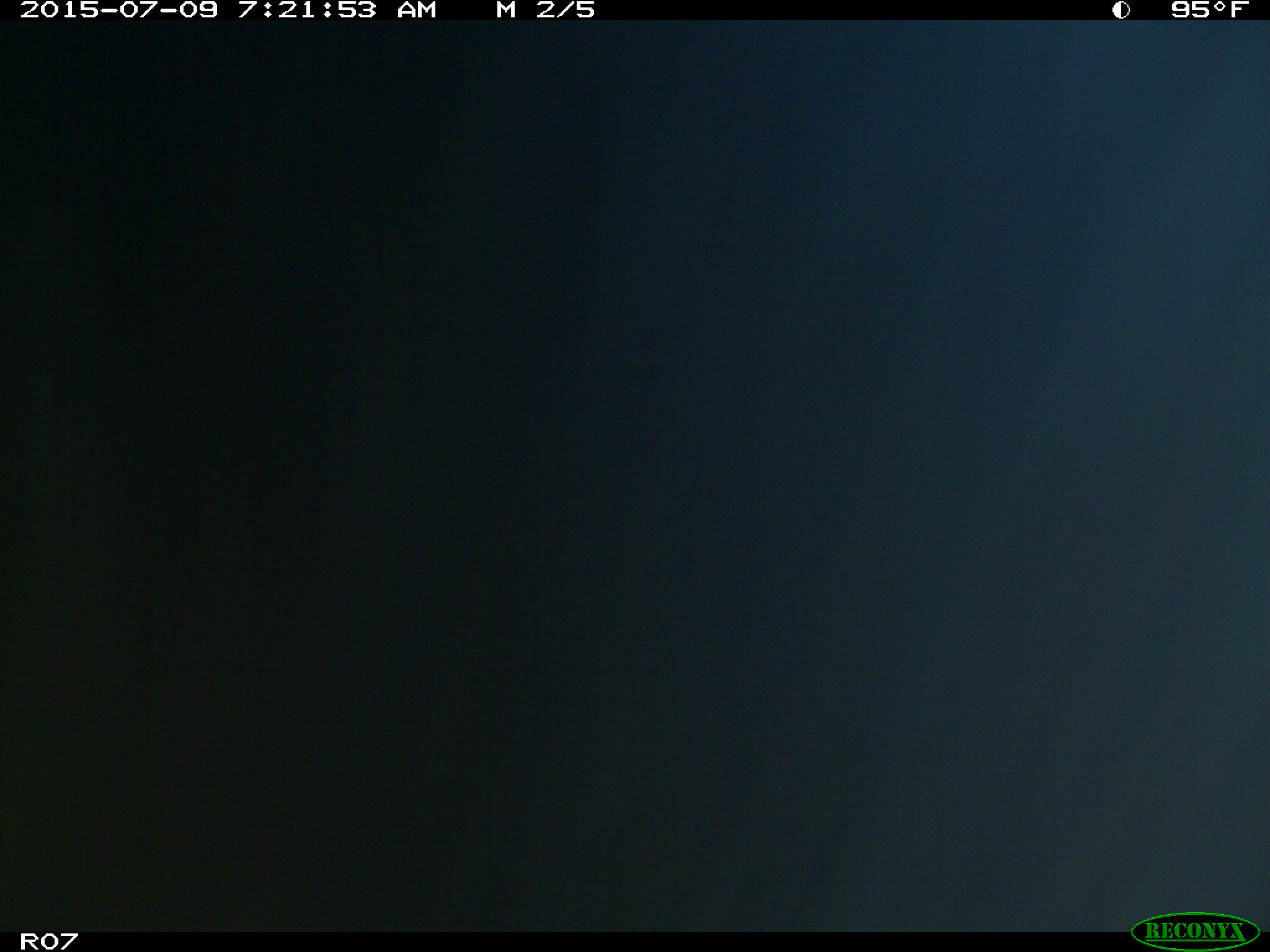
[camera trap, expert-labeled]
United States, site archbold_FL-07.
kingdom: Animalia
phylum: Chordata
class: Mammalia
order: Artiodactyla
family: Bovidae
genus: Bos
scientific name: Bos taurus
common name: domestic cow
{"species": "Bos taurus (domestic cow)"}